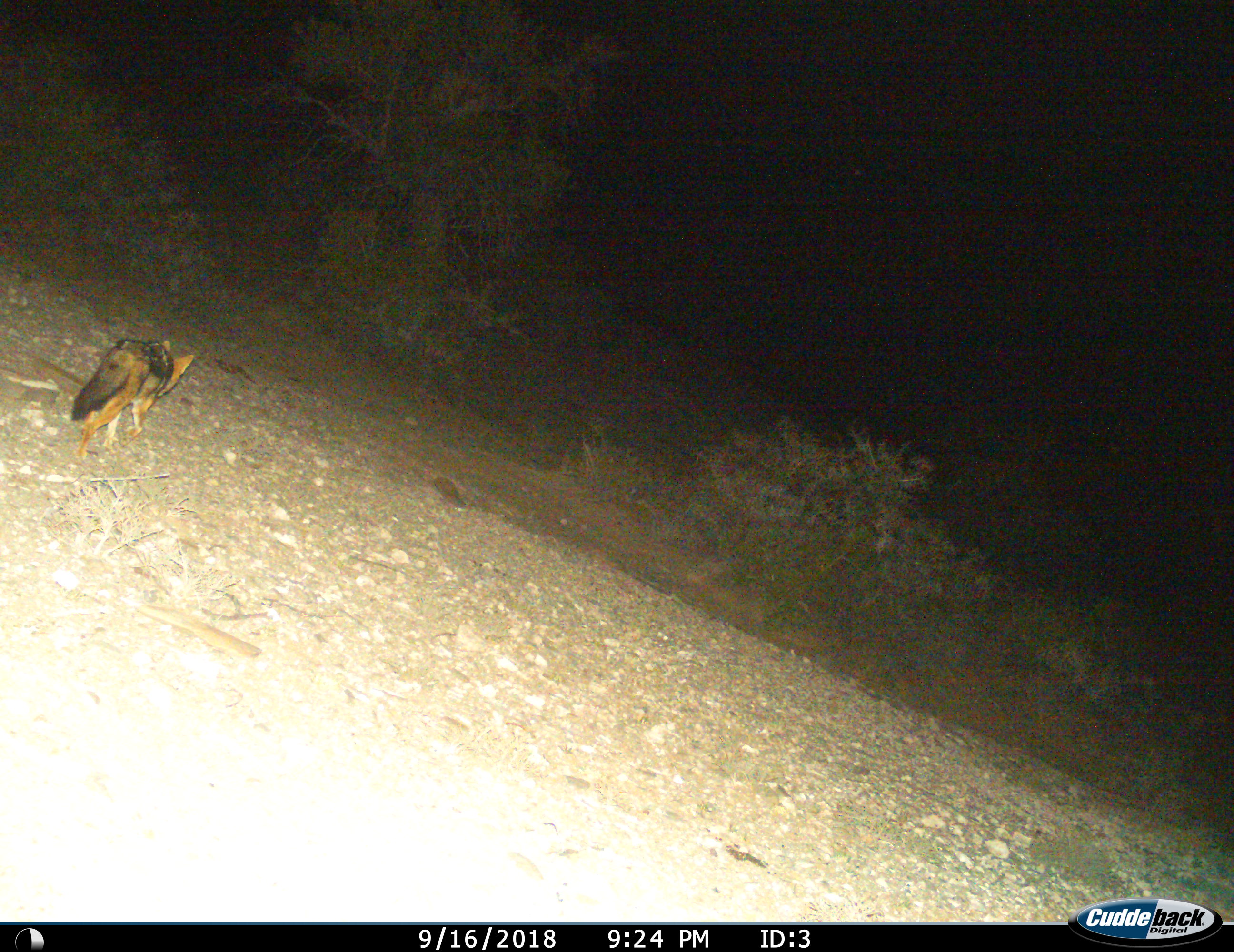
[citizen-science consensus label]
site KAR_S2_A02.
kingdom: Animalia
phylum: Chordata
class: Mammalia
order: Carnivora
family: Canidae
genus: Lupulella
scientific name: Lupulella mesomelas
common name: black-backed jackal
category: jackalblackbacked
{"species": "jackalblackbacked (black-backed jackal) (Lupulella mesomelas)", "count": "1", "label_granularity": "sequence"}